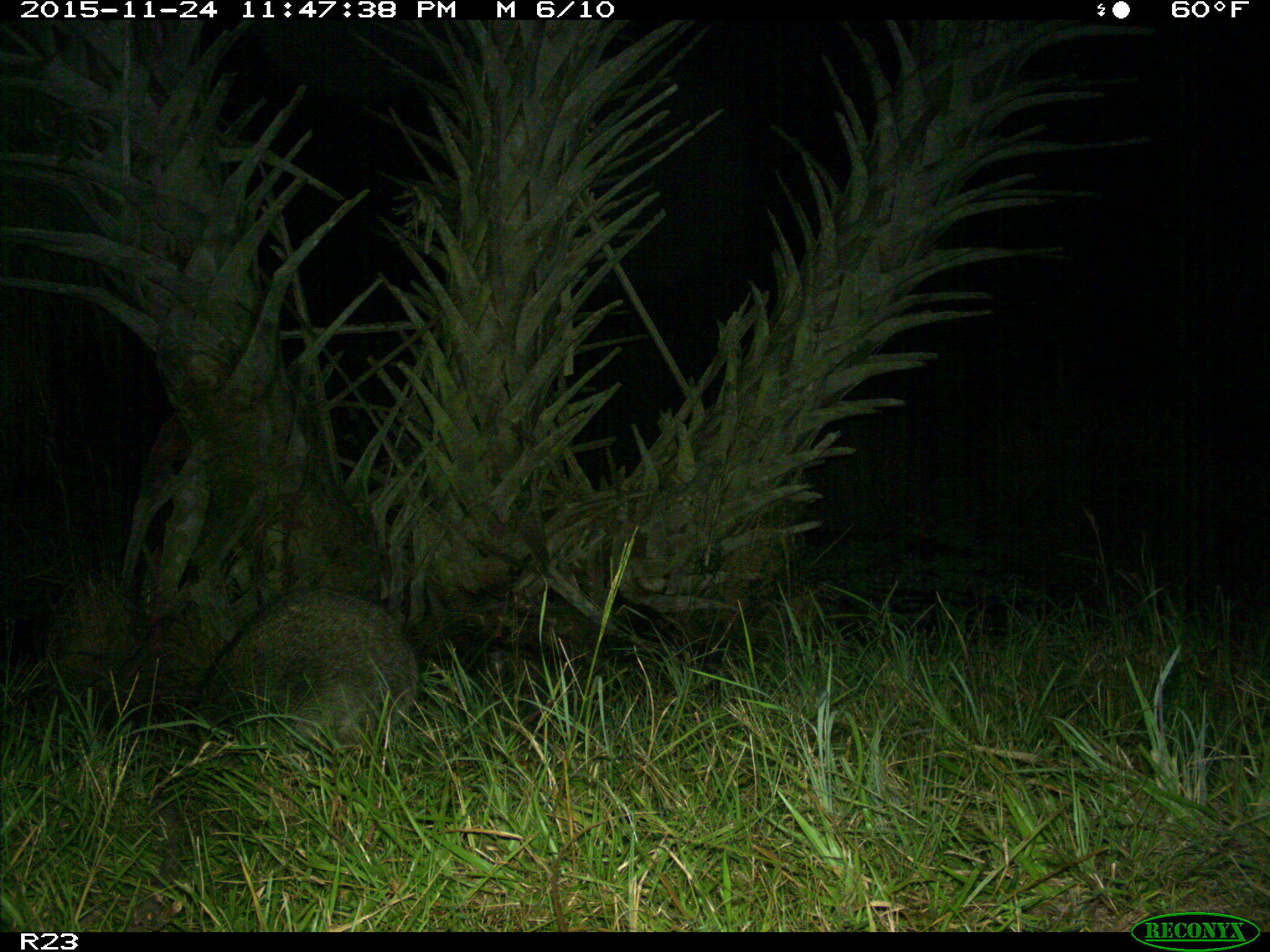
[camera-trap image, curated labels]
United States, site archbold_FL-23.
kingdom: Animalia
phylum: Chordata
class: Mammalia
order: Carnivora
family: Procyonidae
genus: Procyon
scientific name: Procyon lotor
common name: common raccoon